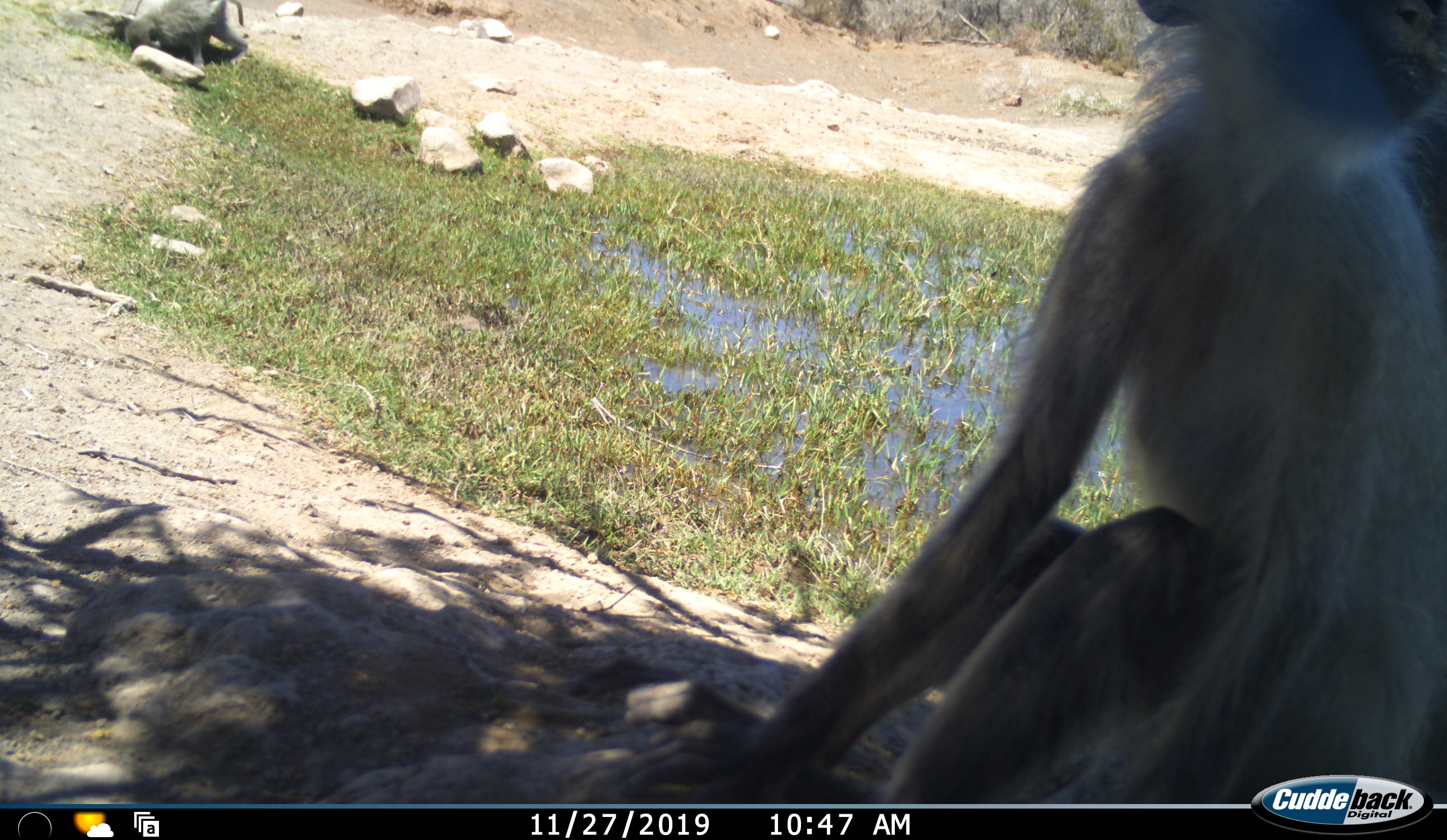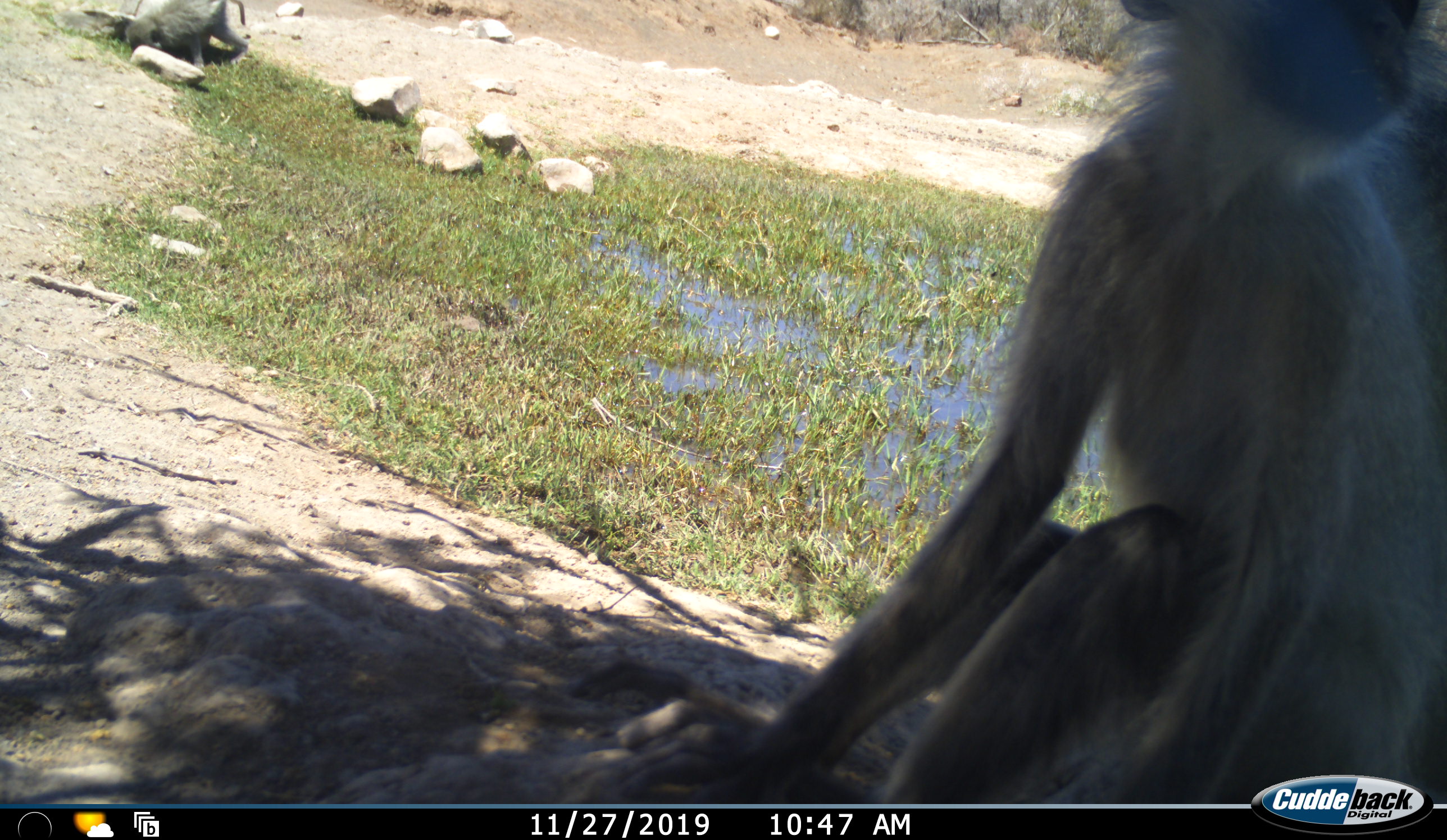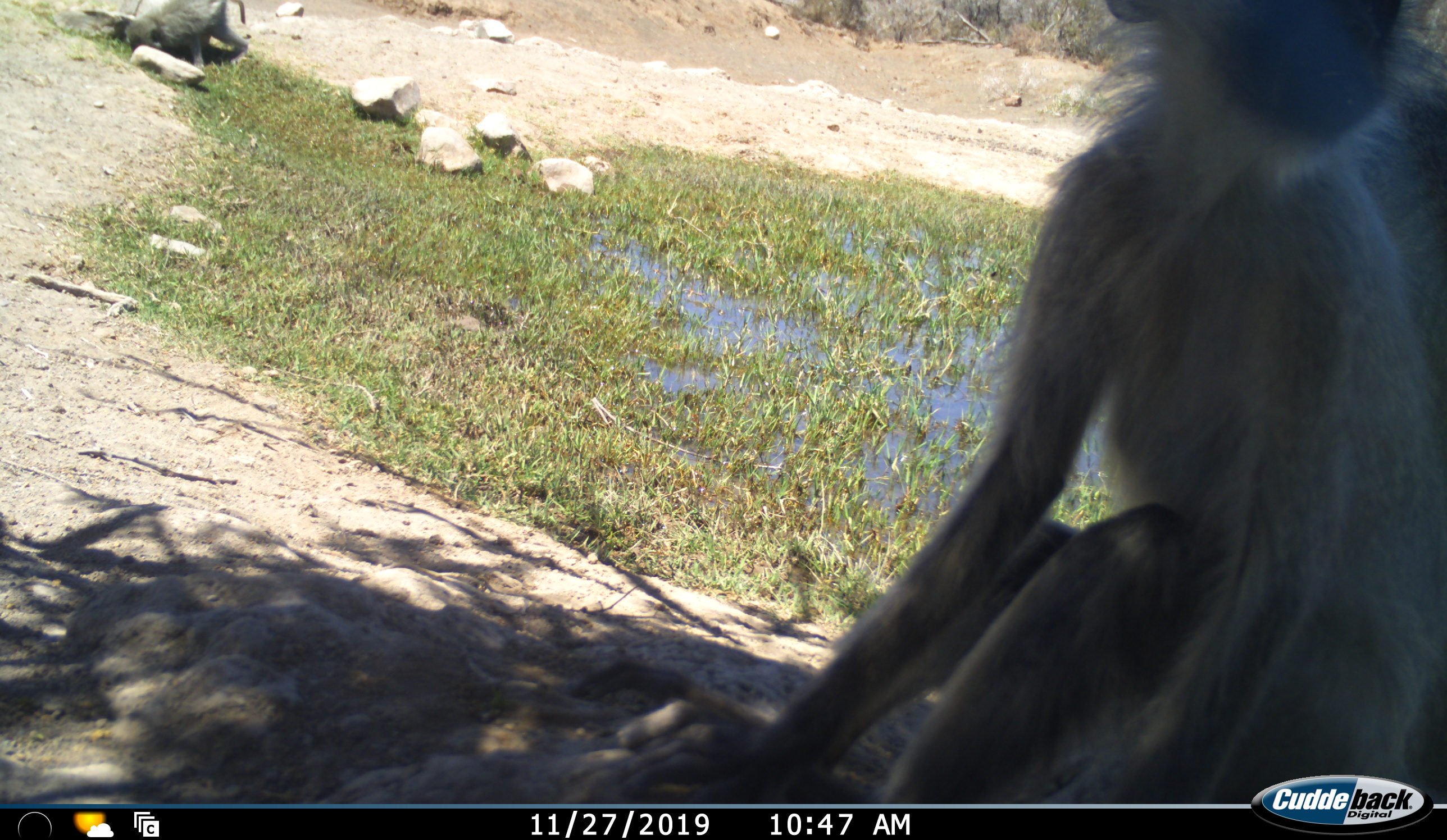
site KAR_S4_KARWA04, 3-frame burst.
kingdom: Animalia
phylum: Chordata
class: Mammalia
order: Primates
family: Cercopithecidae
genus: Chlorocebus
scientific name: Chlorocebus pygerythrus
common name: vervet monkey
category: monkeyvervet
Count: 2.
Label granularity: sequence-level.